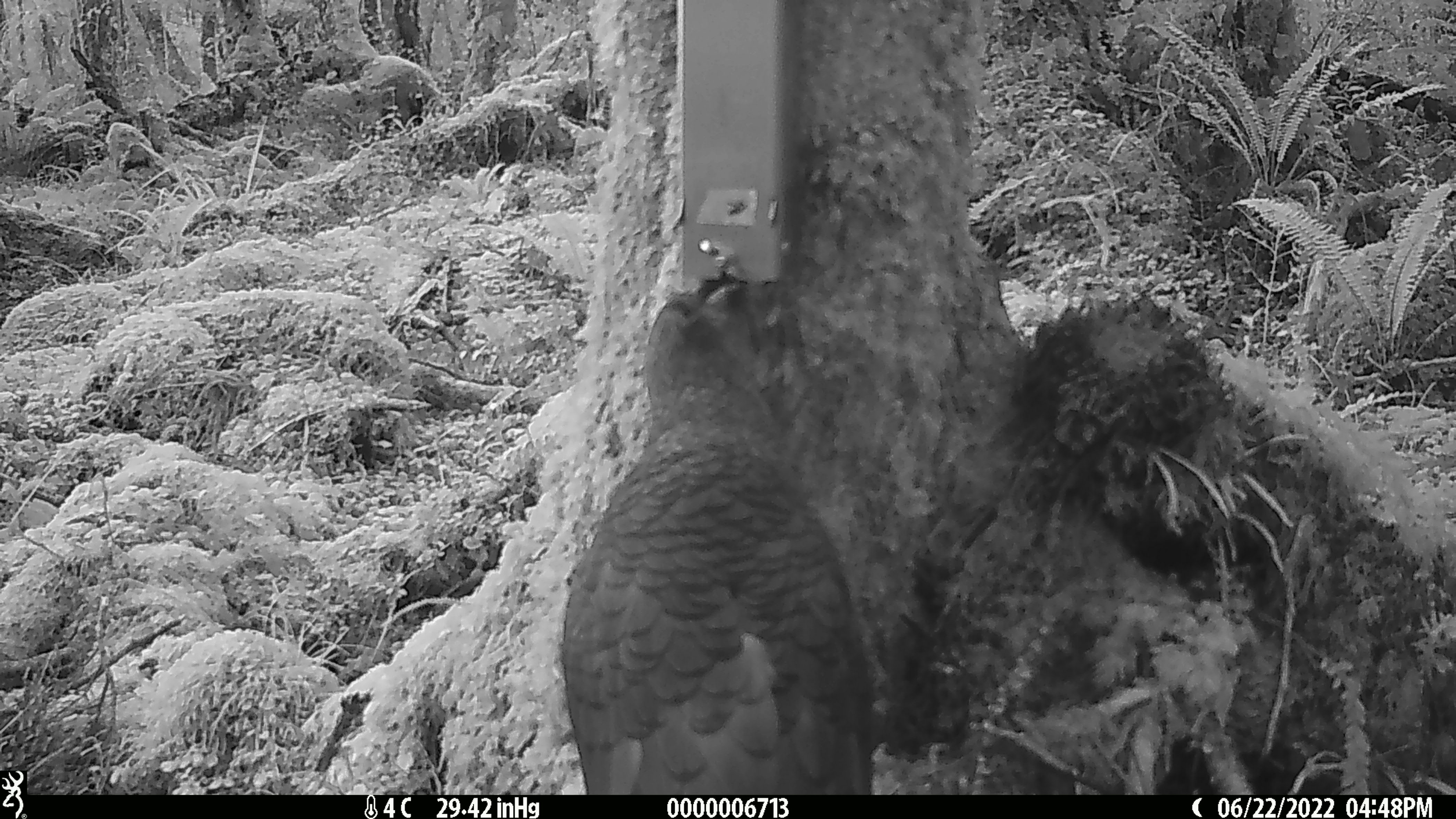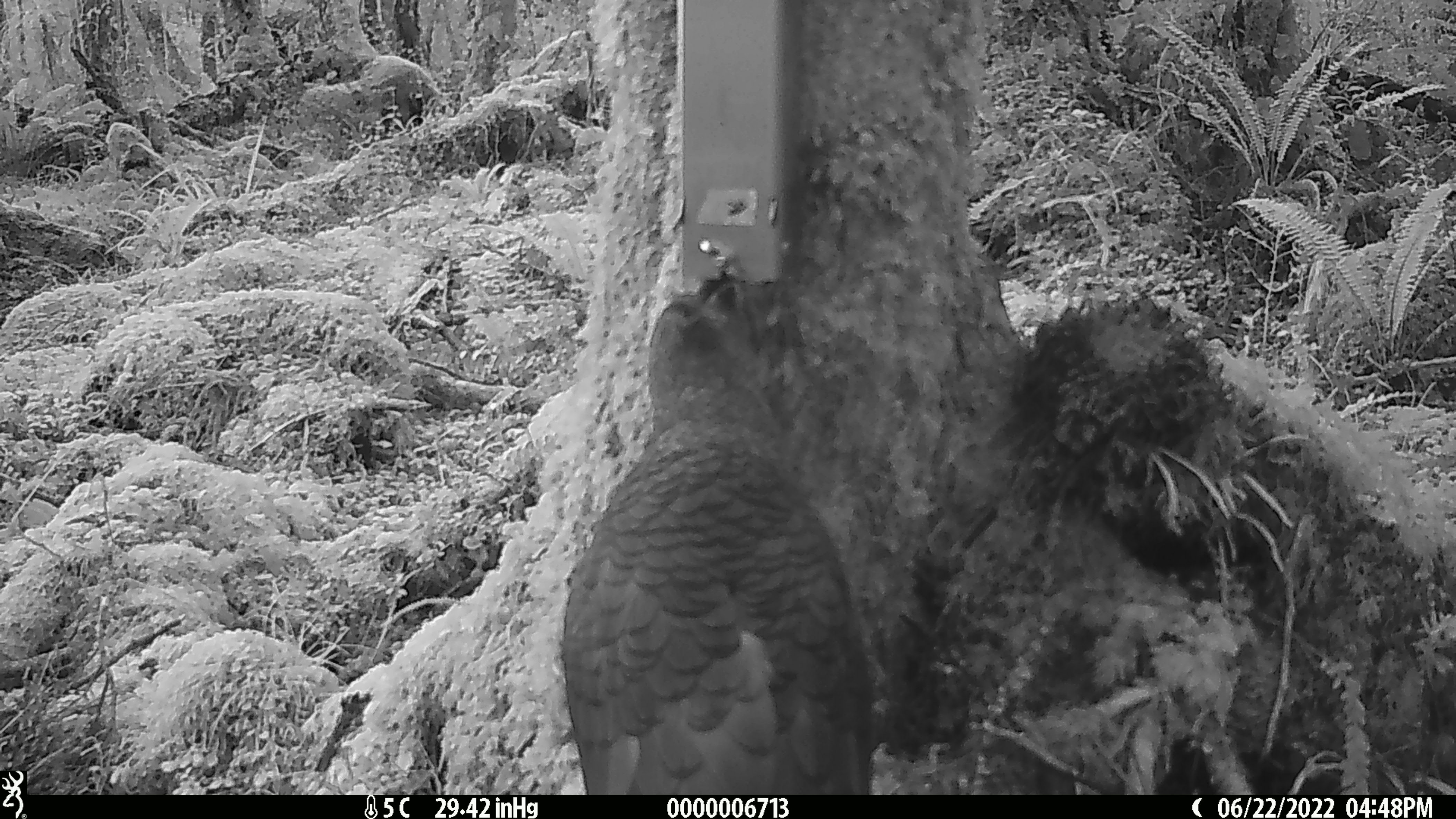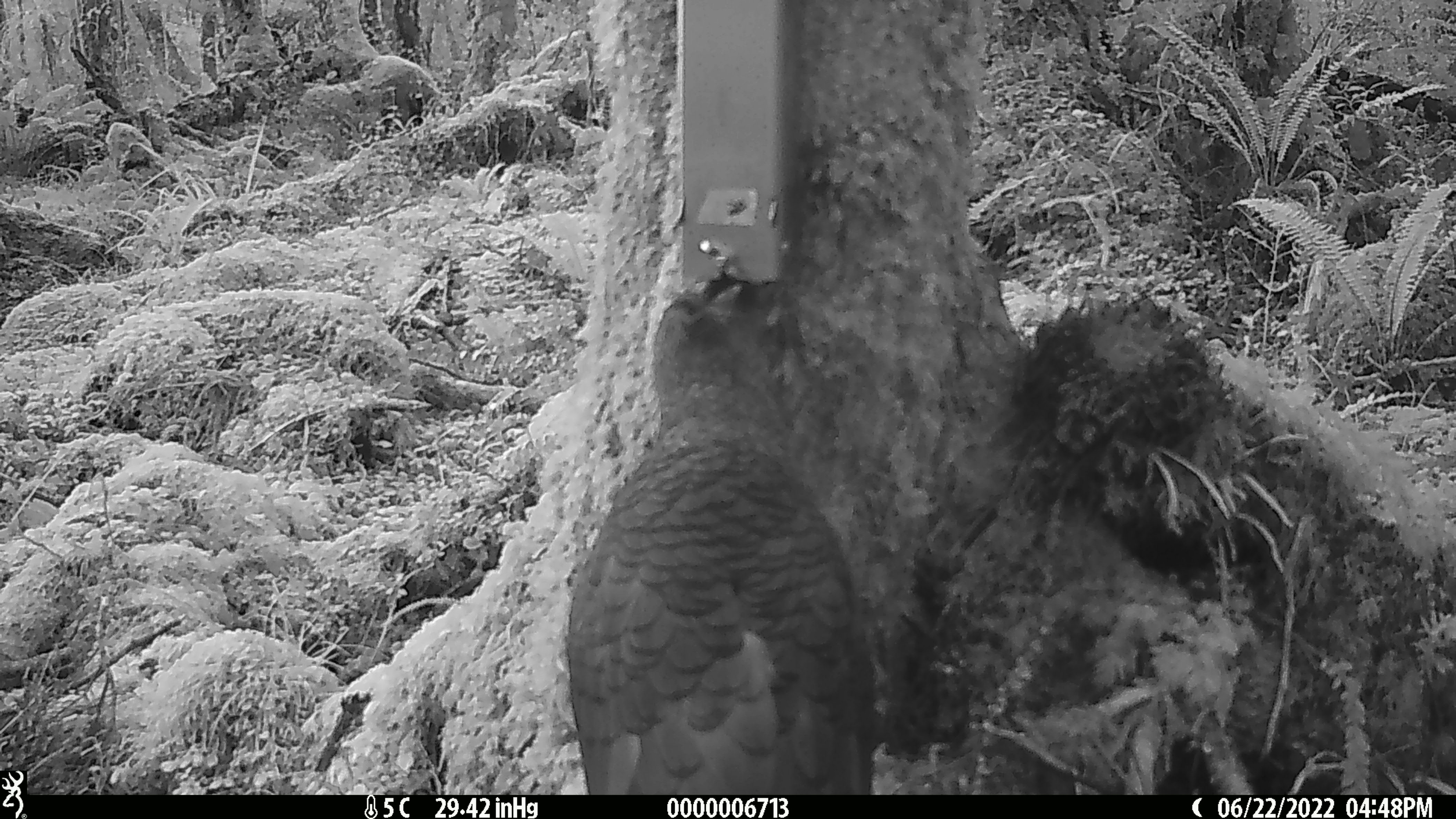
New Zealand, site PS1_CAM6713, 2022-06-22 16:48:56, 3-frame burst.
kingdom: Animalia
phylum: Chordata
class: Aves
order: Psittaciformes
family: Strigopidae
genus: Nestor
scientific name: Nestor notabilis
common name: kea